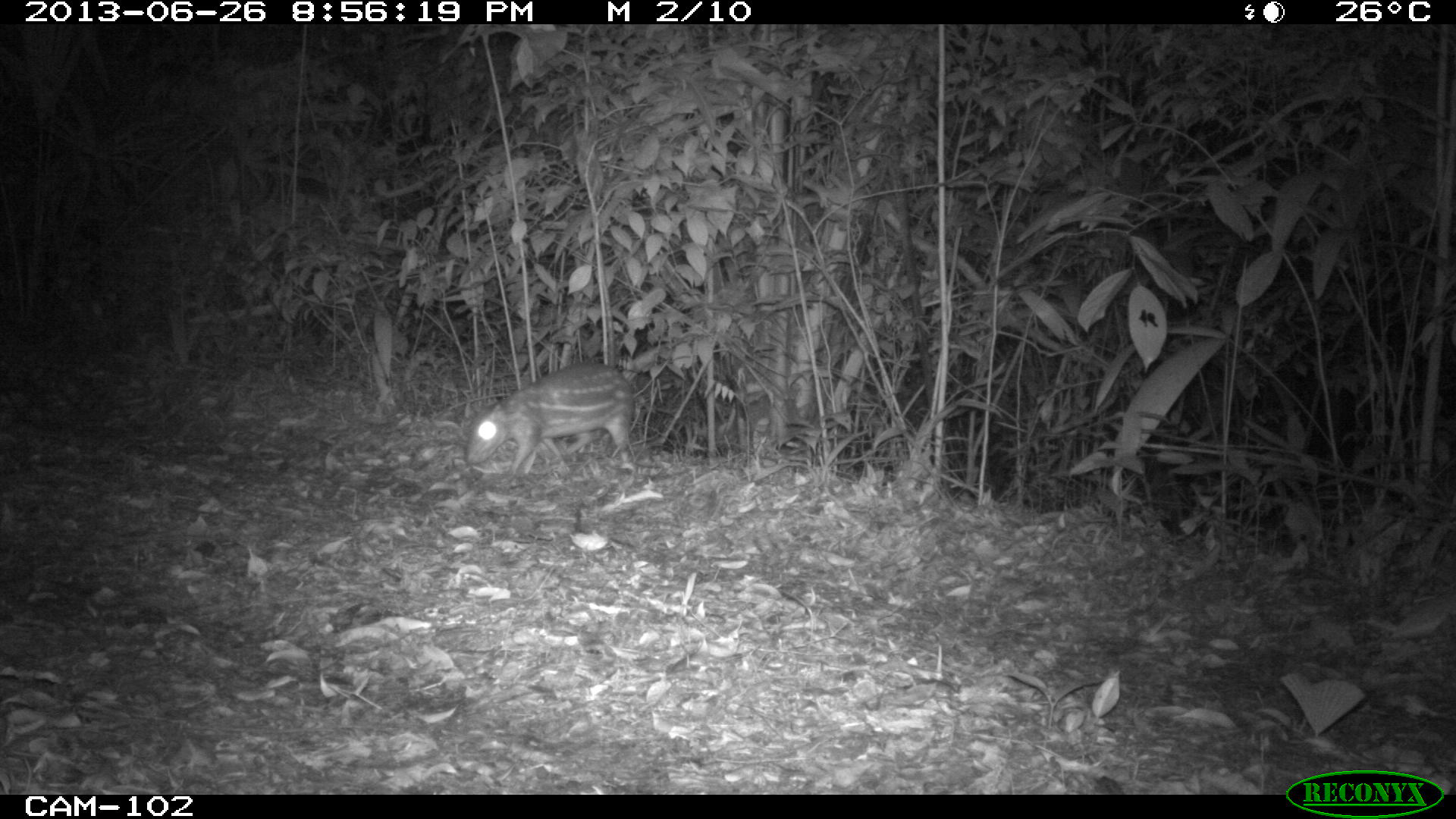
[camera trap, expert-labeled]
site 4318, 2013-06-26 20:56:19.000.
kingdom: Animalia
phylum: Chordata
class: Mammalia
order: Rodentia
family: Cuniculidae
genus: Cuniculus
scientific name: Cuniculus paca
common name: lowland paca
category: agouti paca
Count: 1.